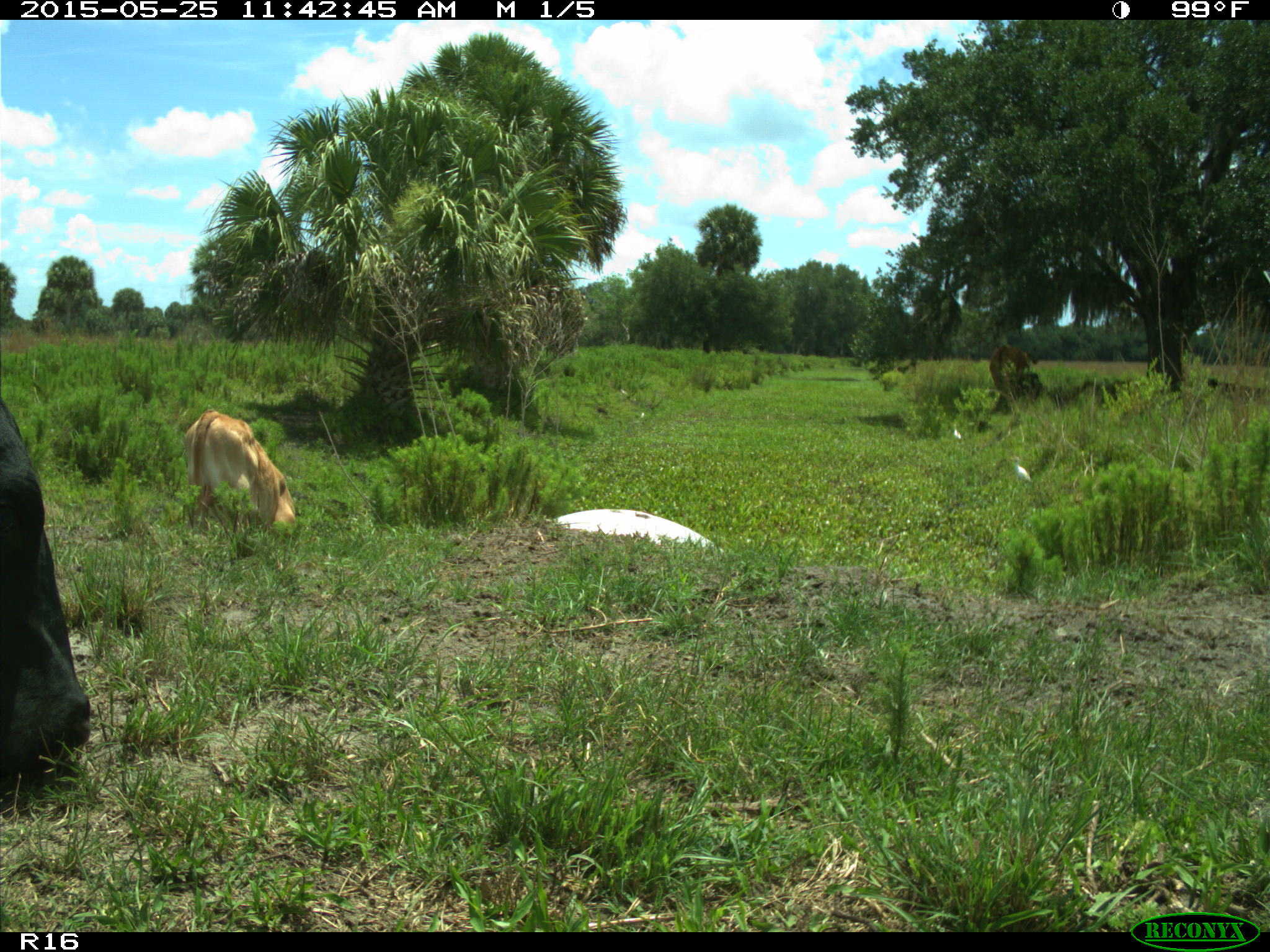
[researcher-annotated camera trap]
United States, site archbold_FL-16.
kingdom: Animalia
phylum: Chordata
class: Mammalia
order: Artiodactyla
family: Bovidae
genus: Bos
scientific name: Bos taurus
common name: domestic cow